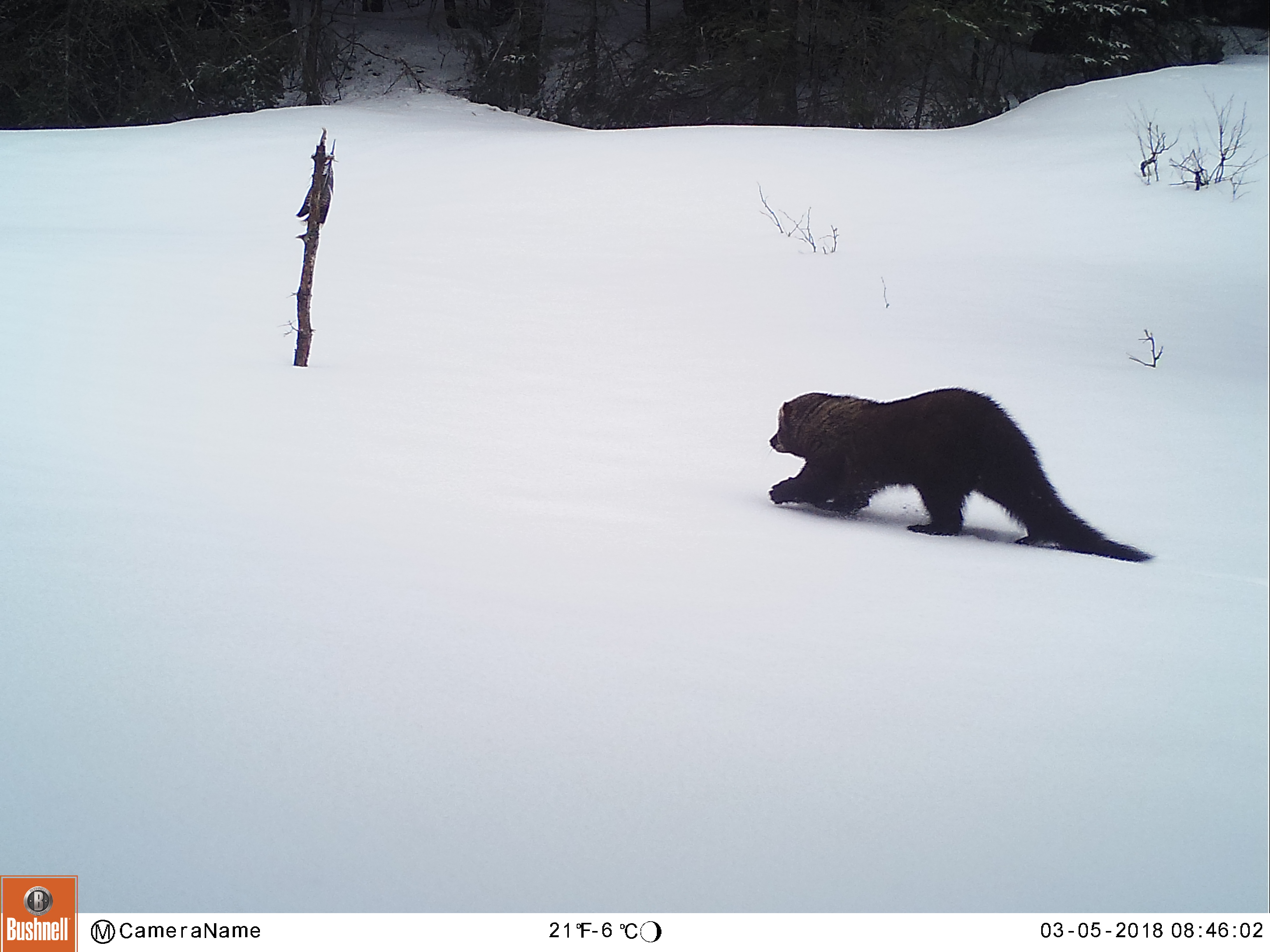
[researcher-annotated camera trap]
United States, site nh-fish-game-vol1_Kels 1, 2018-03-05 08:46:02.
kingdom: Animalia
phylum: Chordata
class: Mammalia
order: Carnivora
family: Mustelidae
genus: Pekania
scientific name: Pekania pennanti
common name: fisher